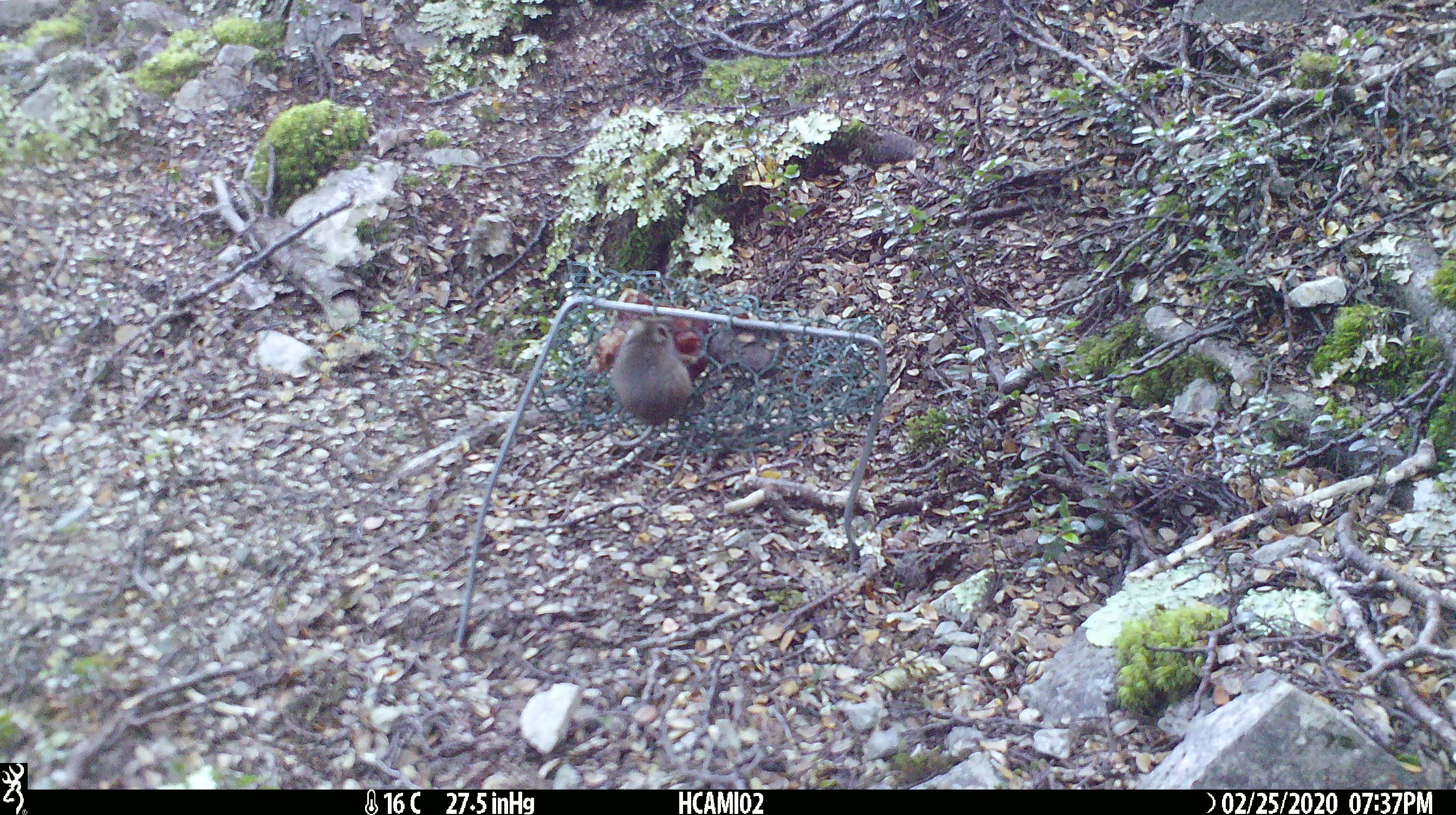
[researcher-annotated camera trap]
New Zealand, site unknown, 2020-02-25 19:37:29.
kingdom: Animalia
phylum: Chordata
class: Mammalia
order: Rodentia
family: Muridae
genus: Mus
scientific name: Mus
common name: mouse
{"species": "mouse (Mus)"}